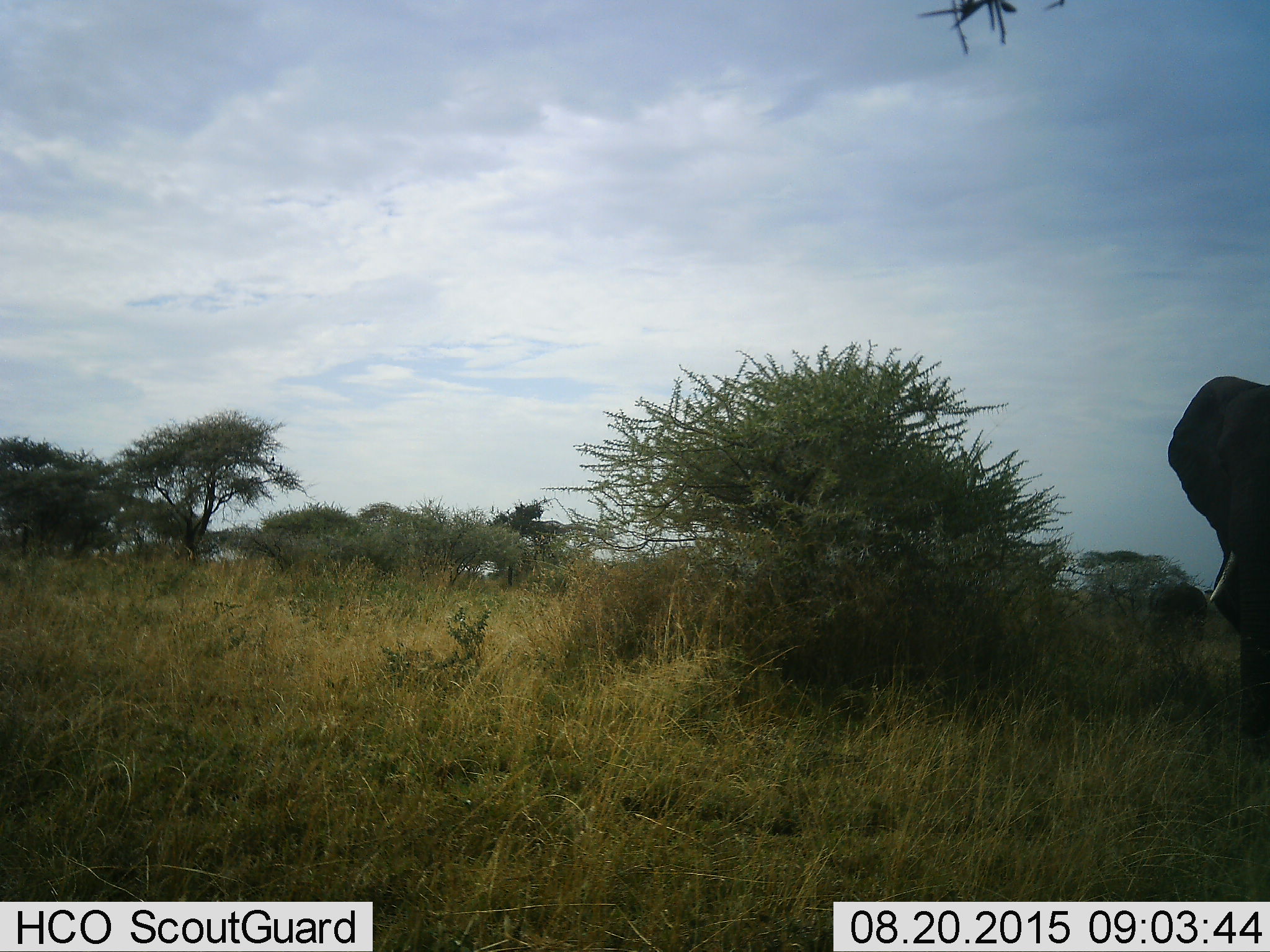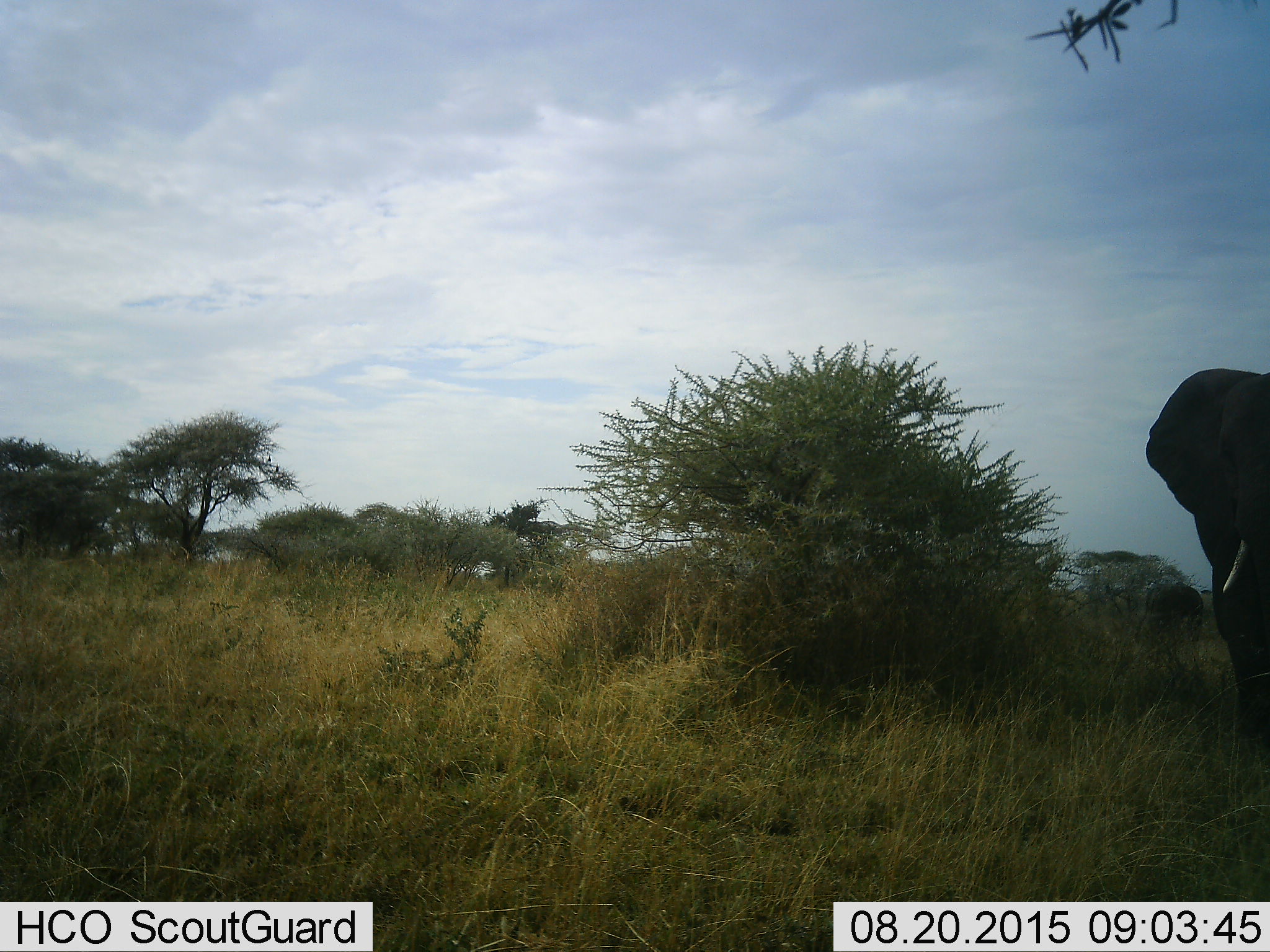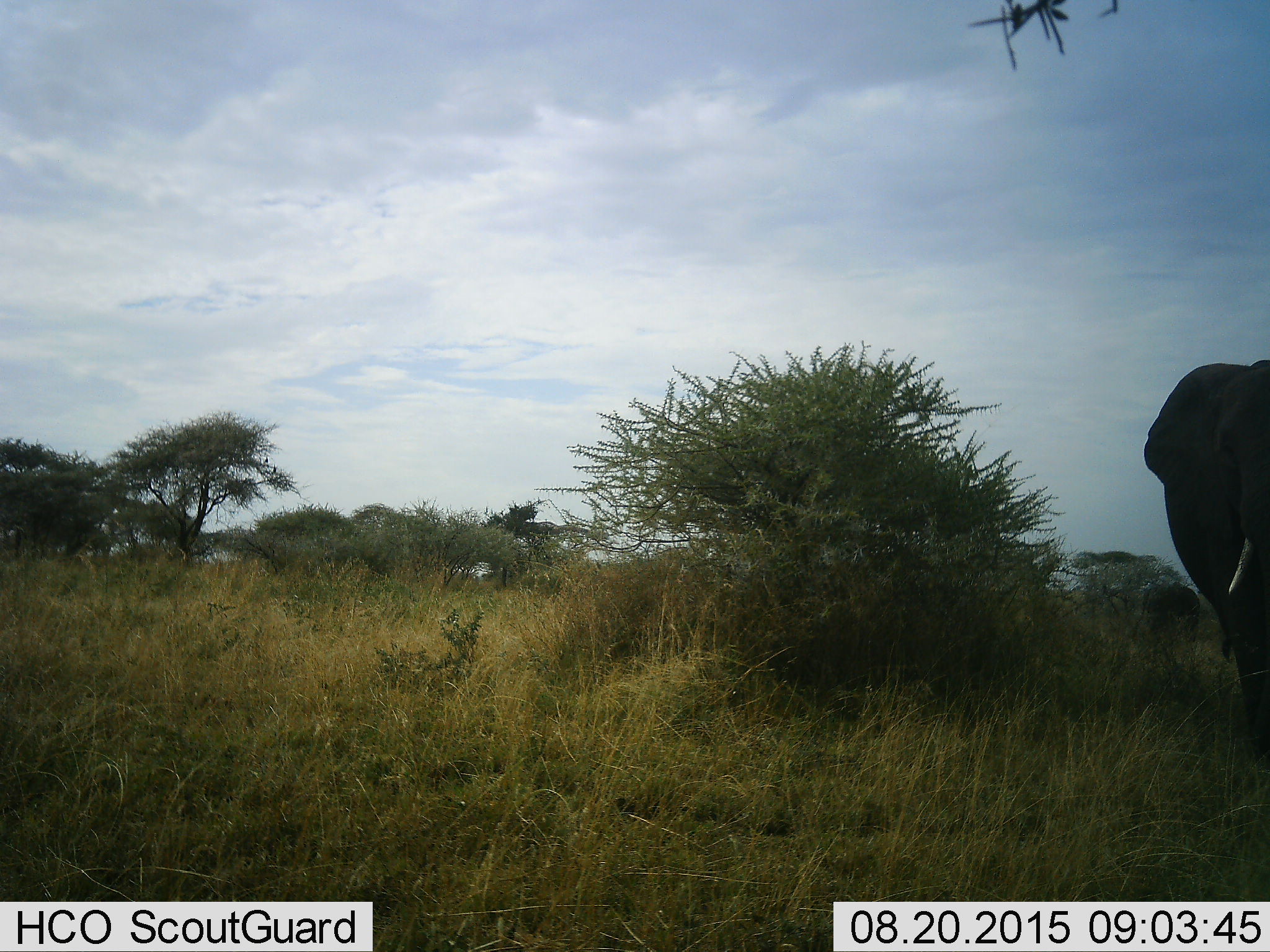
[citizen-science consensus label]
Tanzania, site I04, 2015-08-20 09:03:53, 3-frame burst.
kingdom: Animalia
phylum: Chordata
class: Mammalia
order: Proboscidea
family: Elephantidae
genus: Loxodonta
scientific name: Loxodonta africana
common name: african bush elephant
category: elephant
Elephant (african bush elephant) (Loxodonta africana), count 1. Behavior (volunteer vote fractions): standing 56%, resting 0%, moving 67%, interacting 0%. Young present (vote fraction): 22%. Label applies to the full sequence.